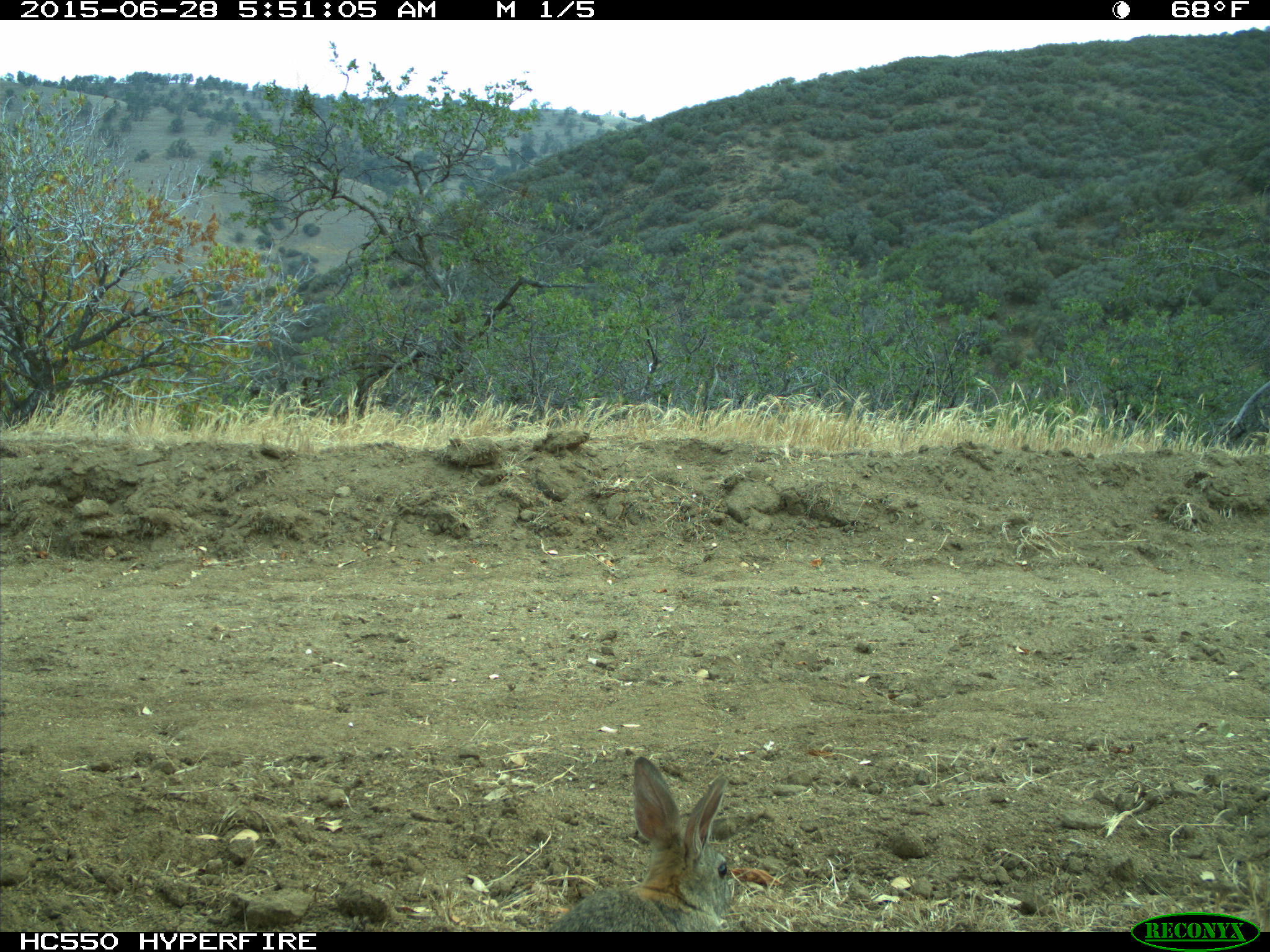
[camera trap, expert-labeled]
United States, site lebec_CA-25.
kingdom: Animalia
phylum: Chordata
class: Mammalia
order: Lagomorpha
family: Leporidae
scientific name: Leporidae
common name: rabbits and hares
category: unidentified rabbit